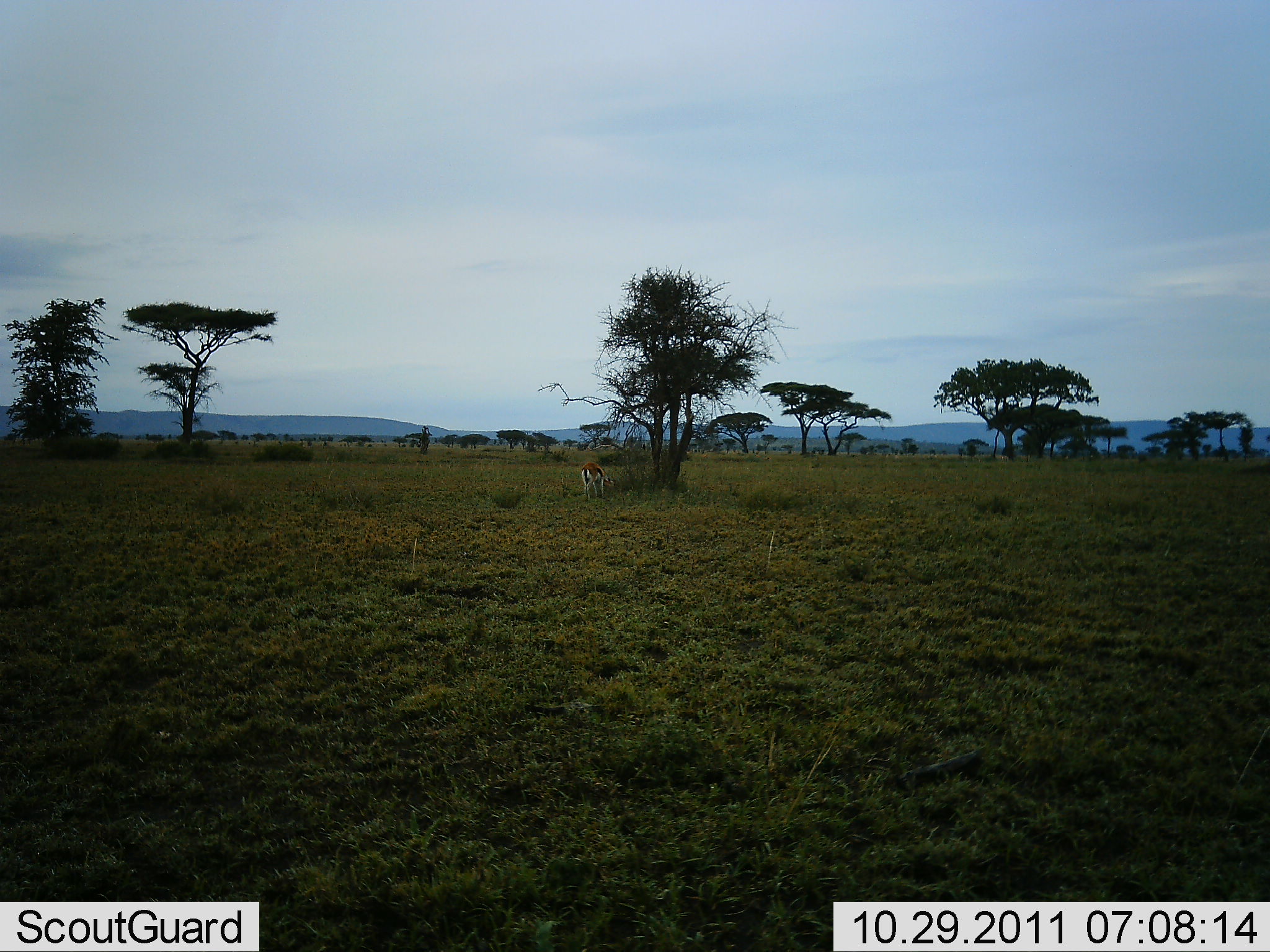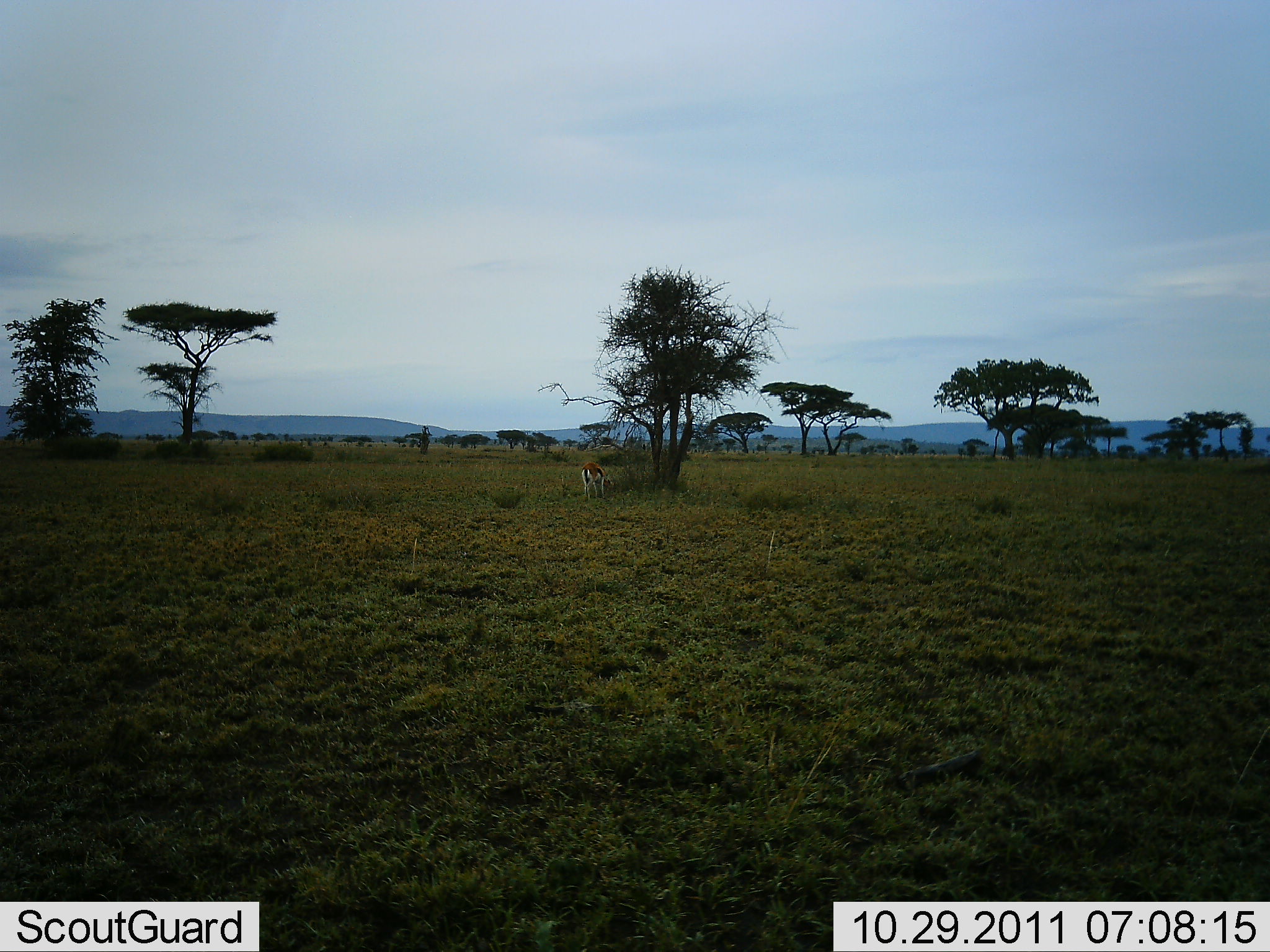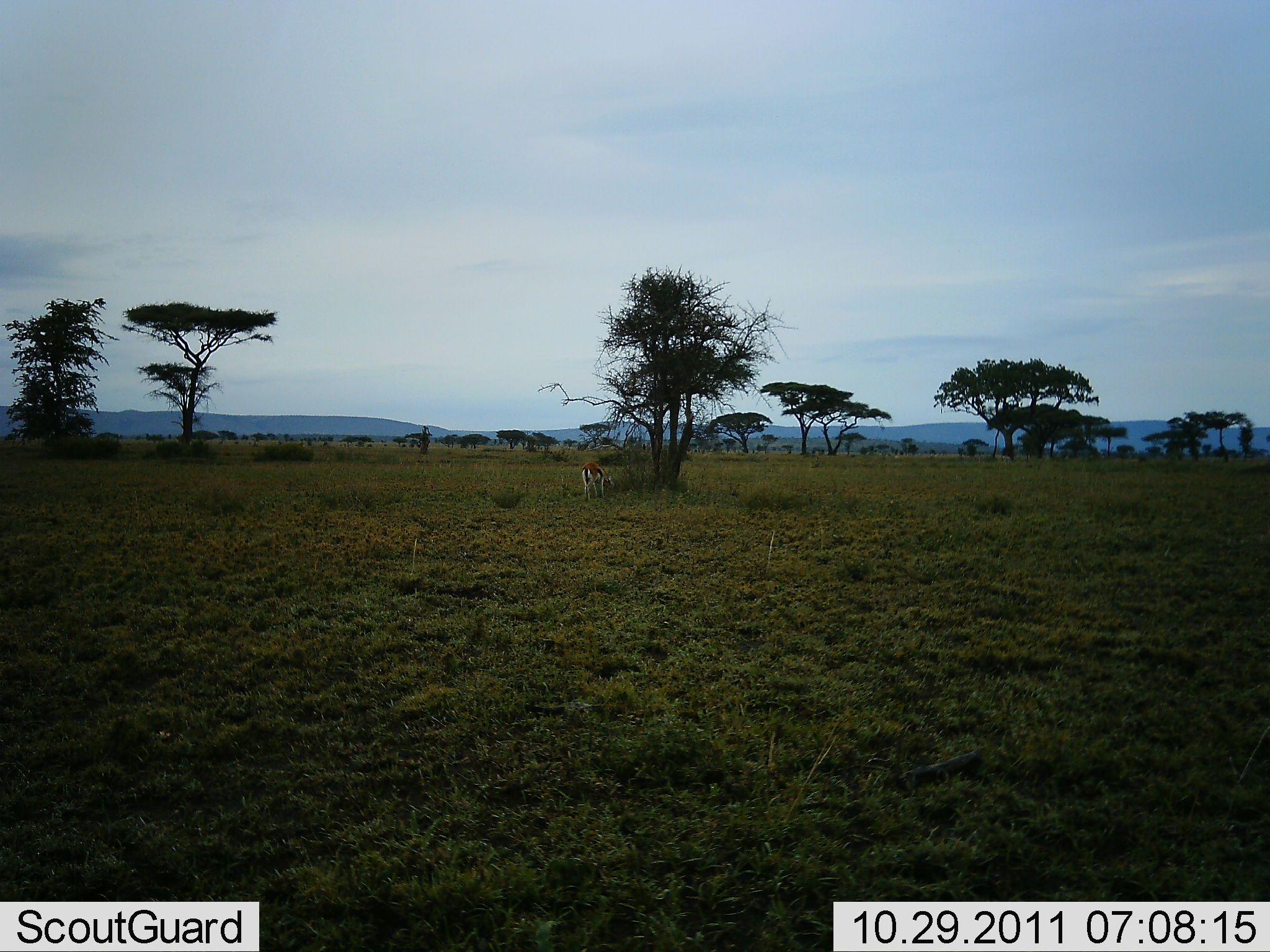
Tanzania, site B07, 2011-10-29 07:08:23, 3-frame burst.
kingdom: Animalia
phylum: Chordata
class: Mammalia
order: Artiodactyla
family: Bovidae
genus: Eudorcas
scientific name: Eudorcas thomsonii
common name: thomson's gazelle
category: gazellethomsons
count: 1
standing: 55%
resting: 0%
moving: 0%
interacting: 0%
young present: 0%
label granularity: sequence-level